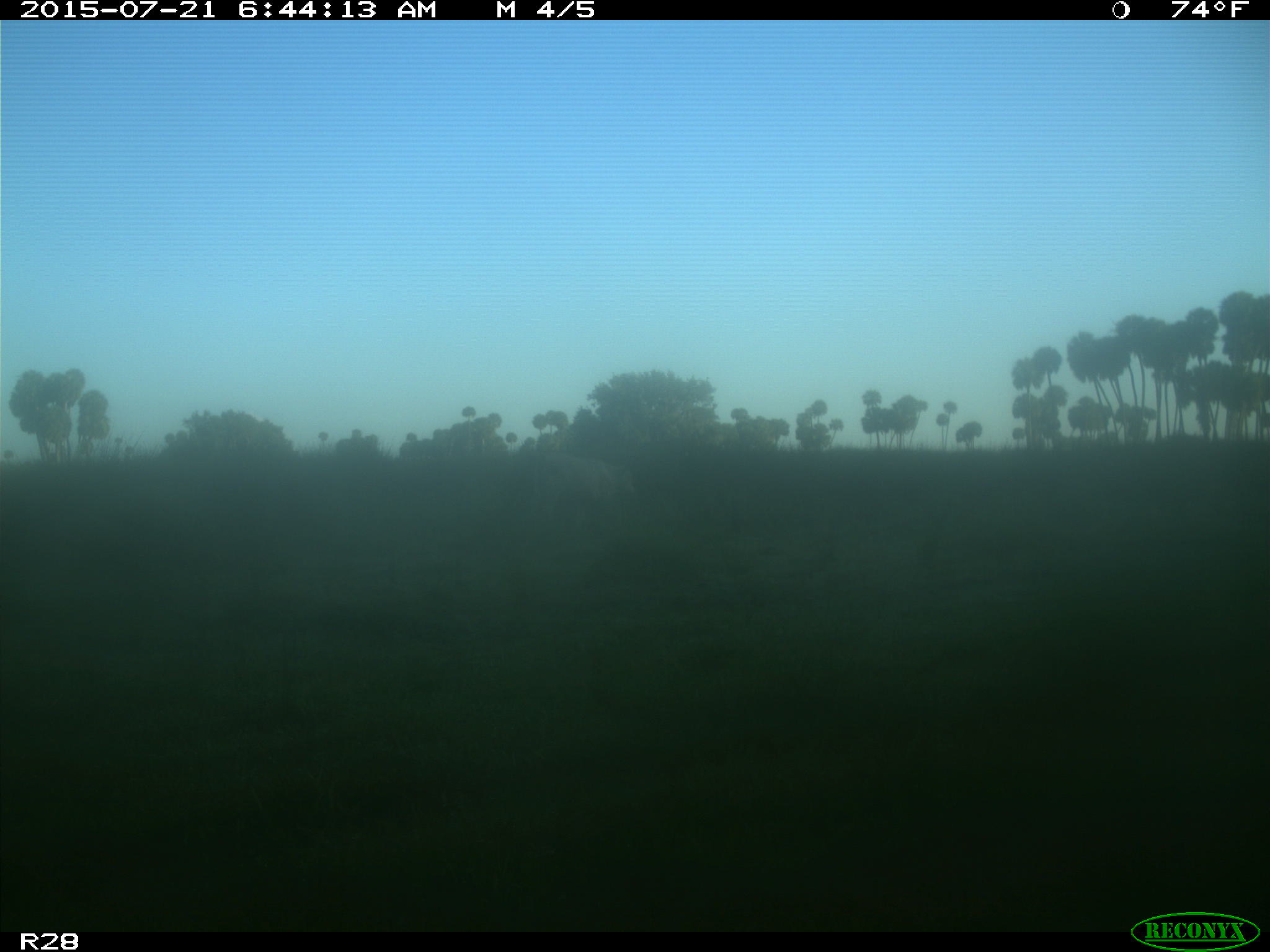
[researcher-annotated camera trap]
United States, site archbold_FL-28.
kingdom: Animalia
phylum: Chordata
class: Mammalia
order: Artiodactyla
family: Bovidae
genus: Bos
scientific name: Bos taurus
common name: domestic cow